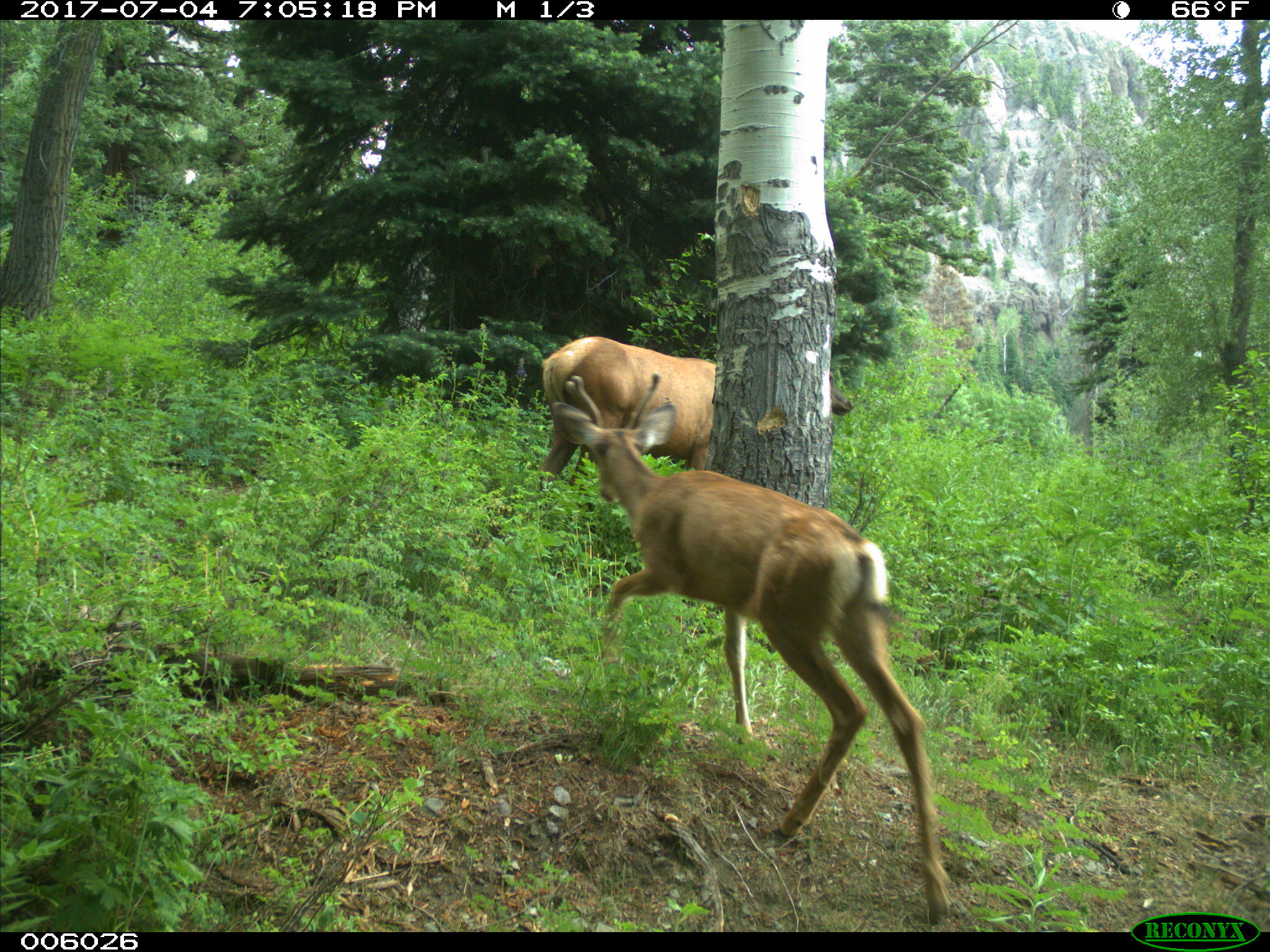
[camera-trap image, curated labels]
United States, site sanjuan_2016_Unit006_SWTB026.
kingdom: Animalia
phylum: Chordata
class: Mammalia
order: Artiodactyla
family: Cervidae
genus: Odocoileus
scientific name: Odocoileus hemionus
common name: mule deer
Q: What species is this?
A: Odocoileus hemionus (mule deer).